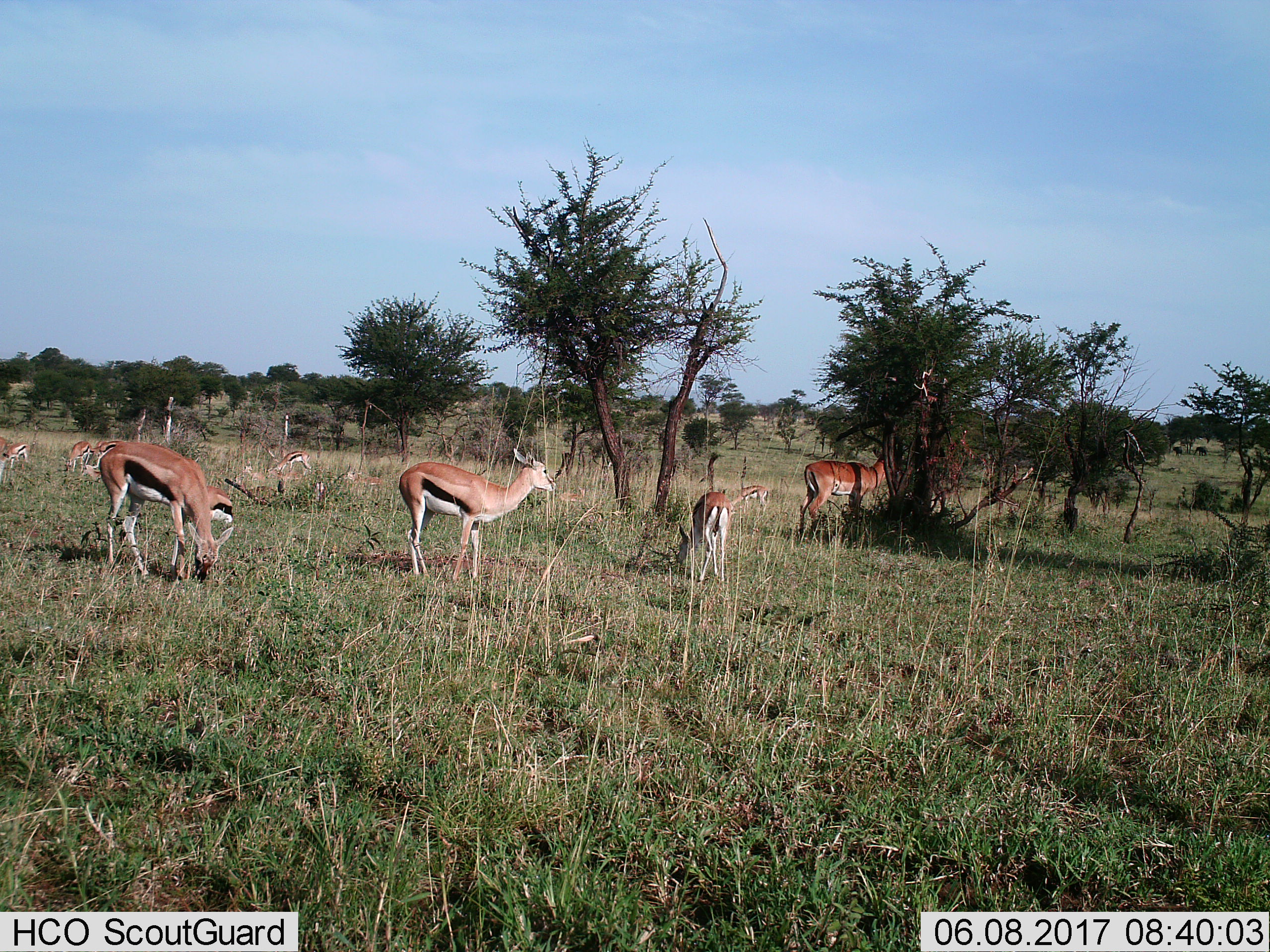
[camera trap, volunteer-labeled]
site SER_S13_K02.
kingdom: Animalia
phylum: Chordata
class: Mammalia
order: Artiodactyla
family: Bovidae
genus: Eudorcas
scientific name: Eudorcas thomsonii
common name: thomson's gazelle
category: gazellethomsons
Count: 10.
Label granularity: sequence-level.